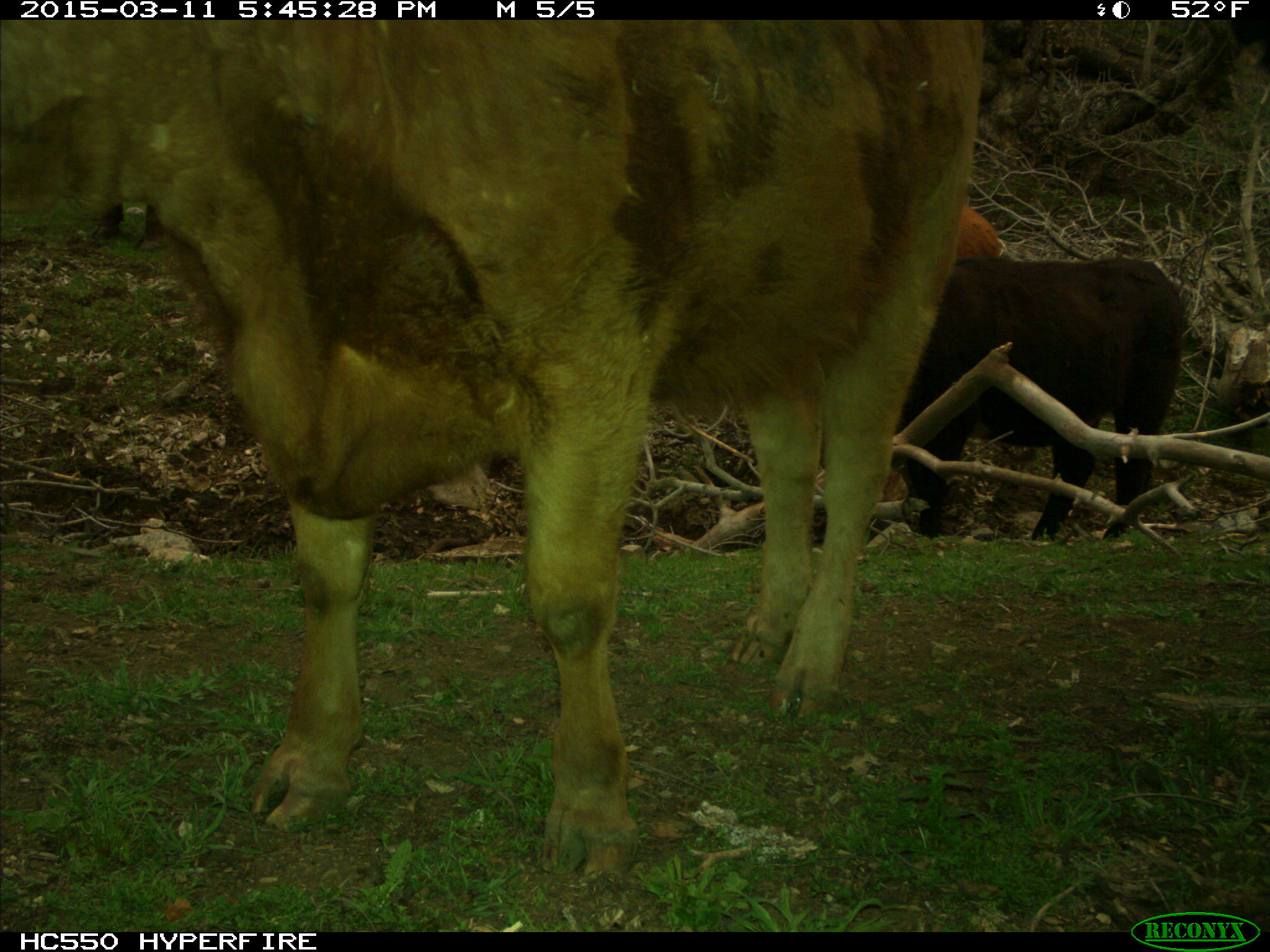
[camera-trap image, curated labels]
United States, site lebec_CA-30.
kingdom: Animalia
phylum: Chordata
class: Mammalia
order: Artiodactyla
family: Bovidae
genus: Bos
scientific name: Bos taurus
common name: domestic cow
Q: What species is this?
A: Bos taurus (domestic cow).